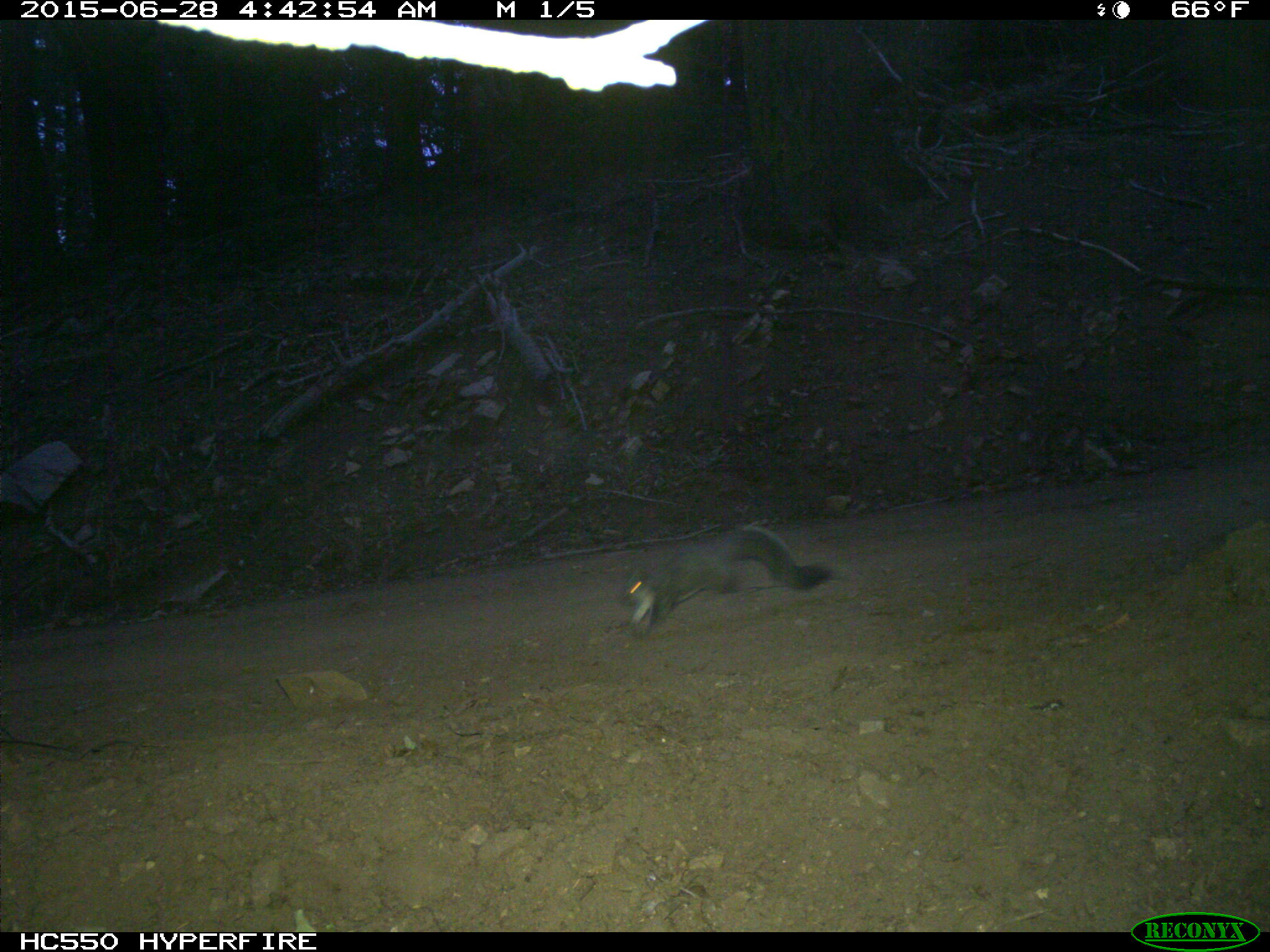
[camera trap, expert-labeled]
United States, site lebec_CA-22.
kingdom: Animalia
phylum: Chordata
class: Mammalia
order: Rodentia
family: Sciuridae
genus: Sciurus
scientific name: Sciurus carolinensis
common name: eastern gray squirrel